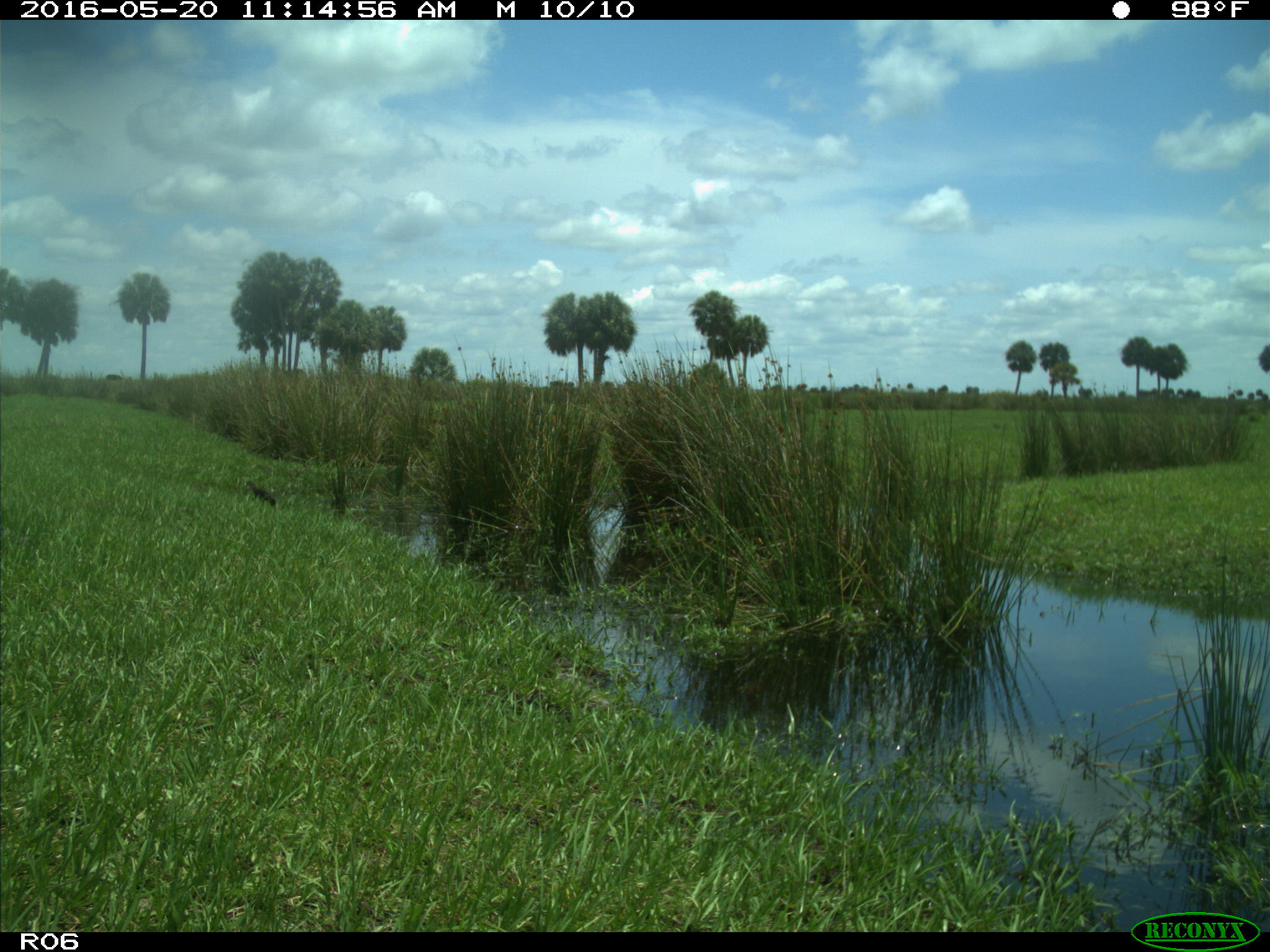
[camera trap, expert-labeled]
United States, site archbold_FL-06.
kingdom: Animalia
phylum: Chordata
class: Mammalia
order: Artiodactyla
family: Bovidae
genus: Bos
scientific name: Bos taurus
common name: domestic cow